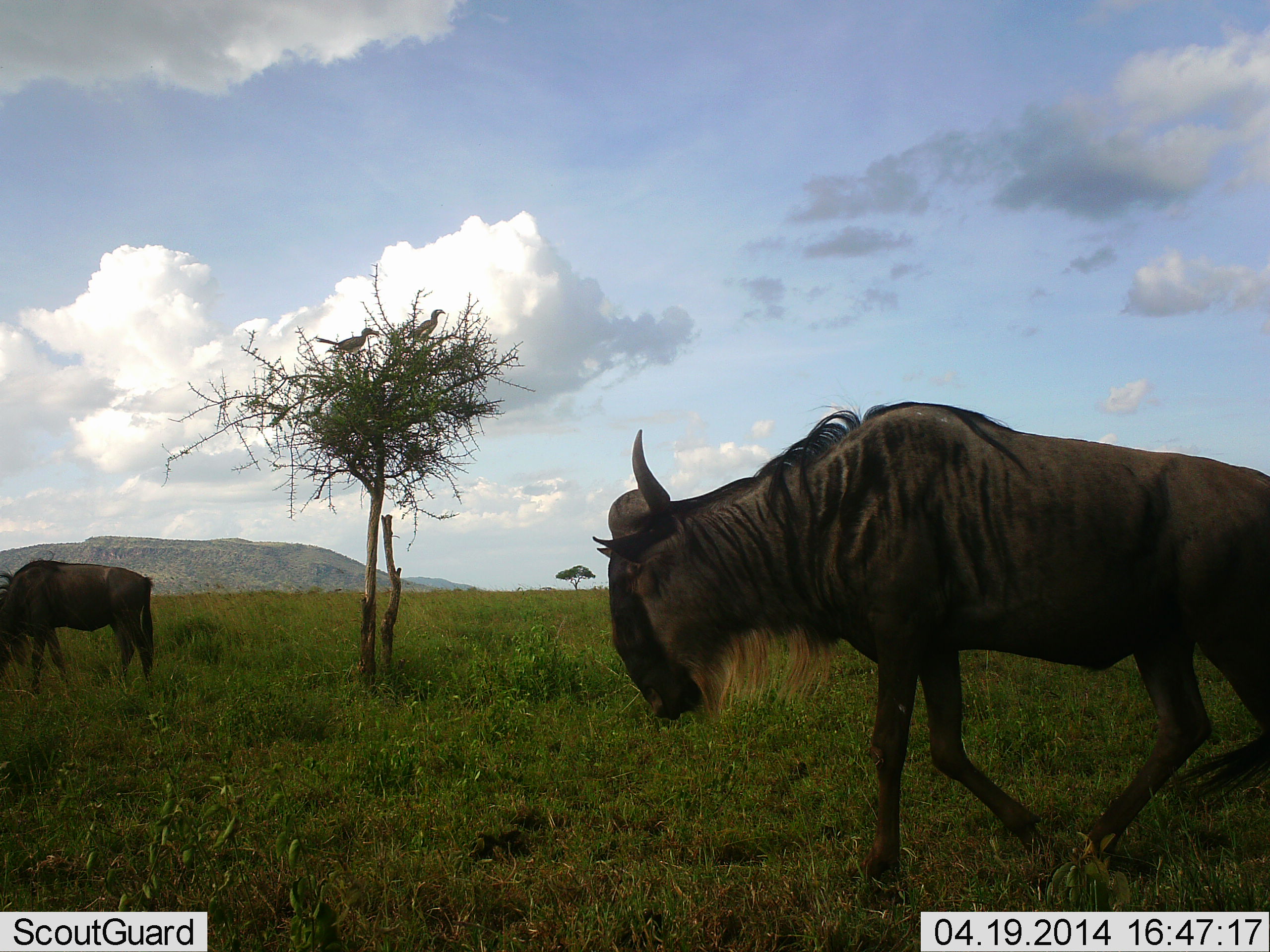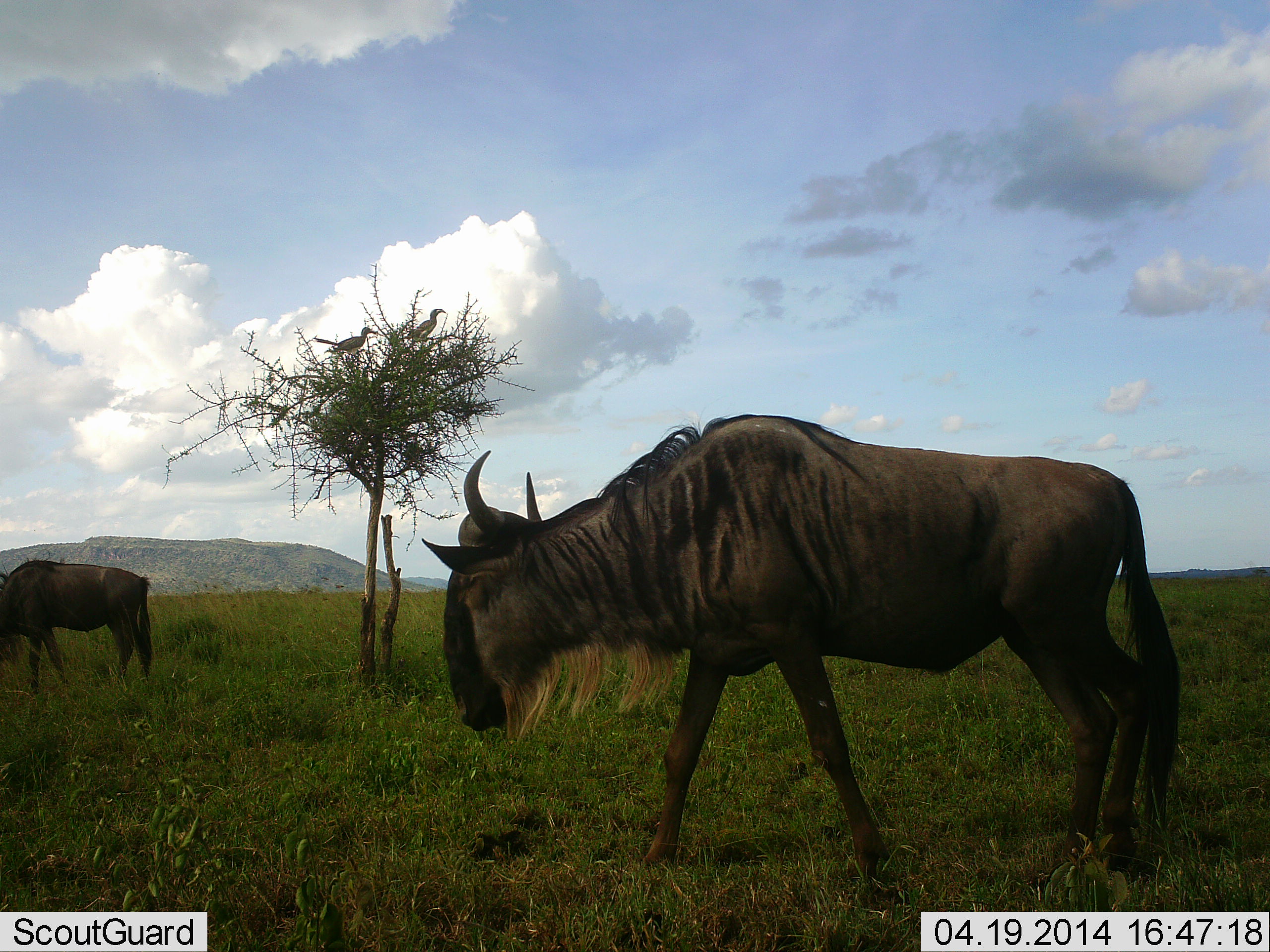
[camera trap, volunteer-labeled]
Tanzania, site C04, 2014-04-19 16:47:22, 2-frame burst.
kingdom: Animalia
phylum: Chordata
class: Mammalia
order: Artiodactyla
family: Bovidae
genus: Connochaetes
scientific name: Connochaetes taurinus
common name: blue wildebeest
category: wildebeest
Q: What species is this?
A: Wildebeest (blue wildebeest) (Connochaetes taurinus).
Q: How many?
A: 2.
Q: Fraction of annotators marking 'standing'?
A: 50%.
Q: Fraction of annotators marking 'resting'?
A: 0%.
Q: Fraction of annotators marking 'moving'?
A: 83%.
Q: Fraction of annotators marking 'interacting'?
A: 0%.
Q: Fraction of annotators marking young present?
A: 0%.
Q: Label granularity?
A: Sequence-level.